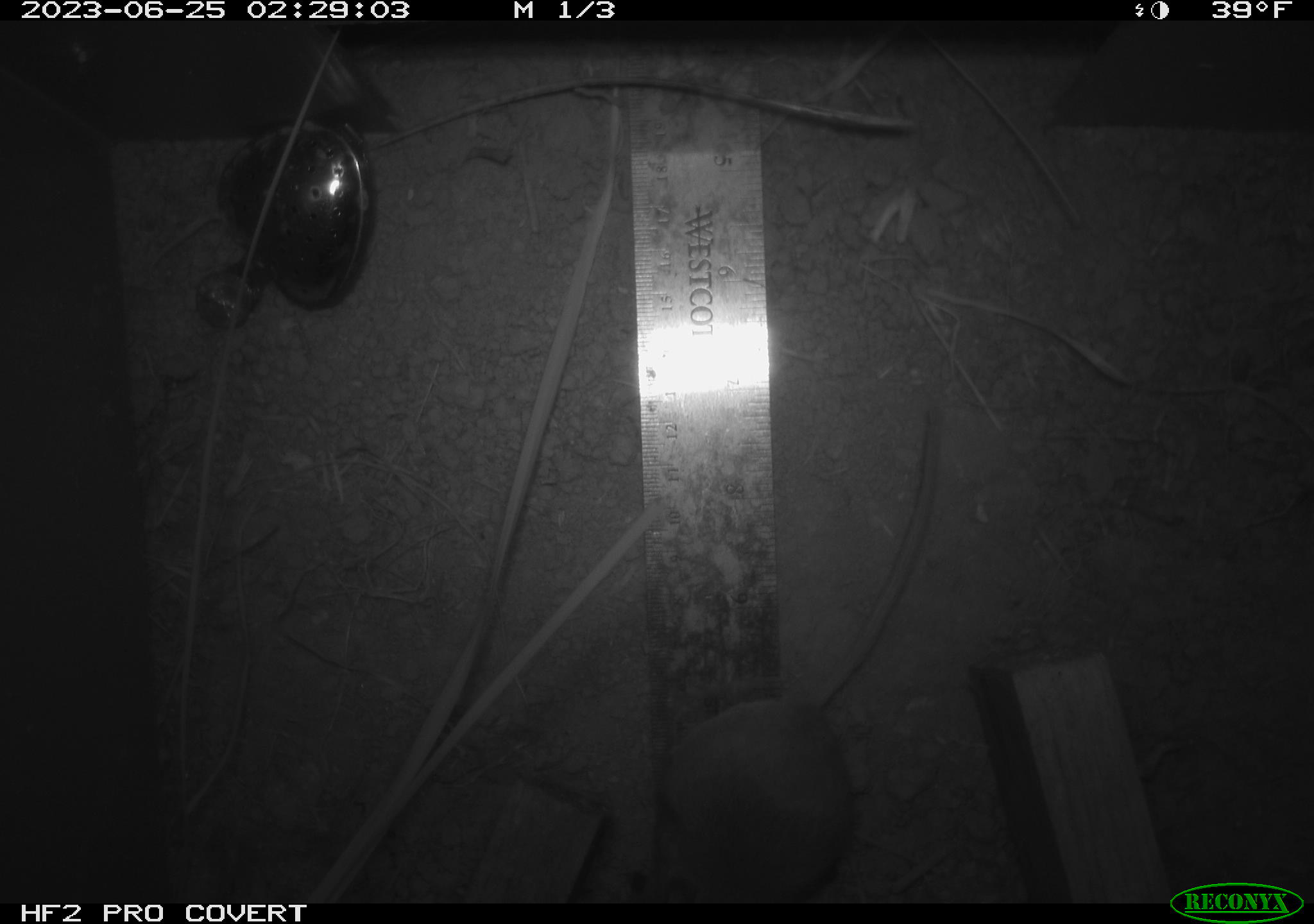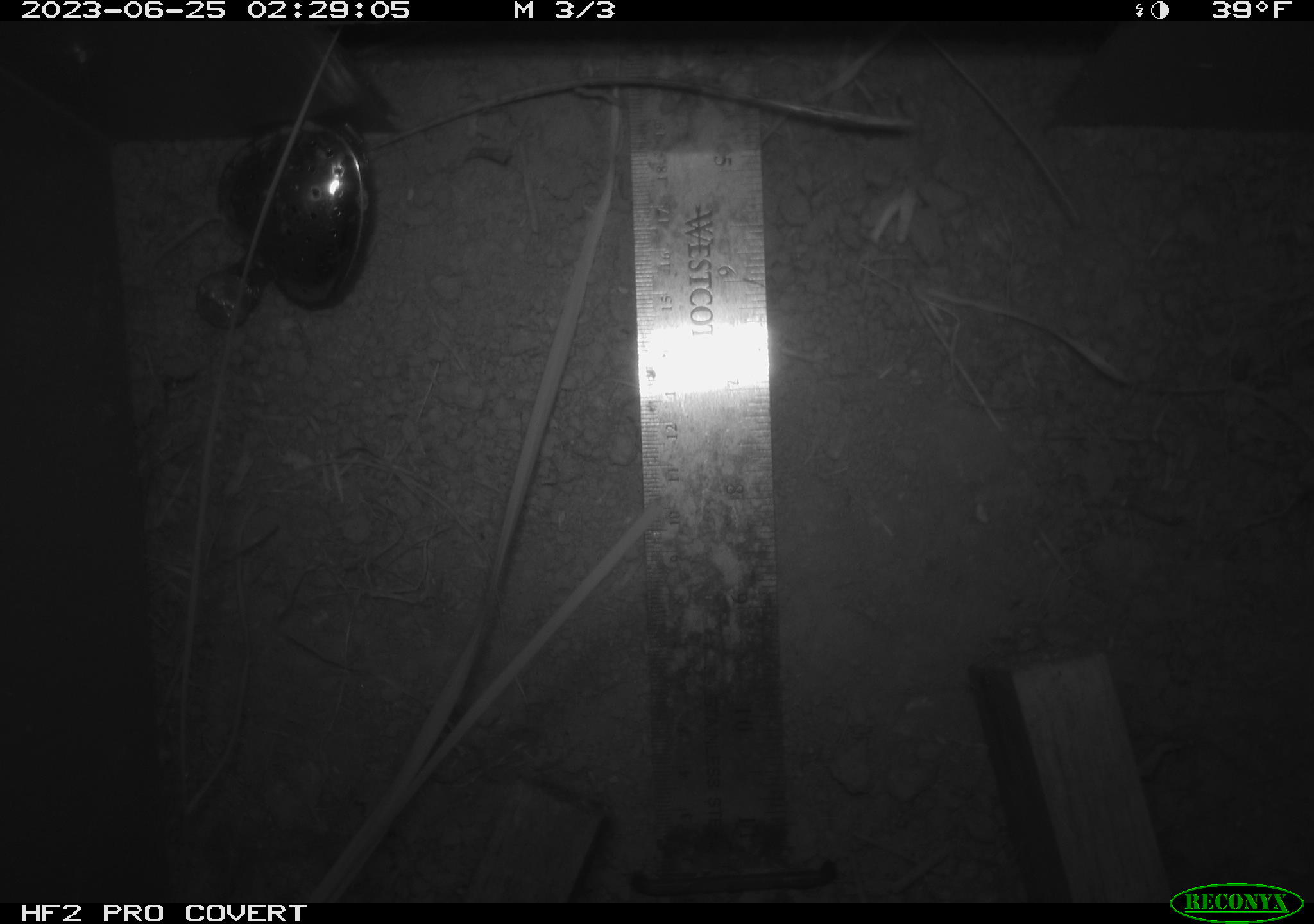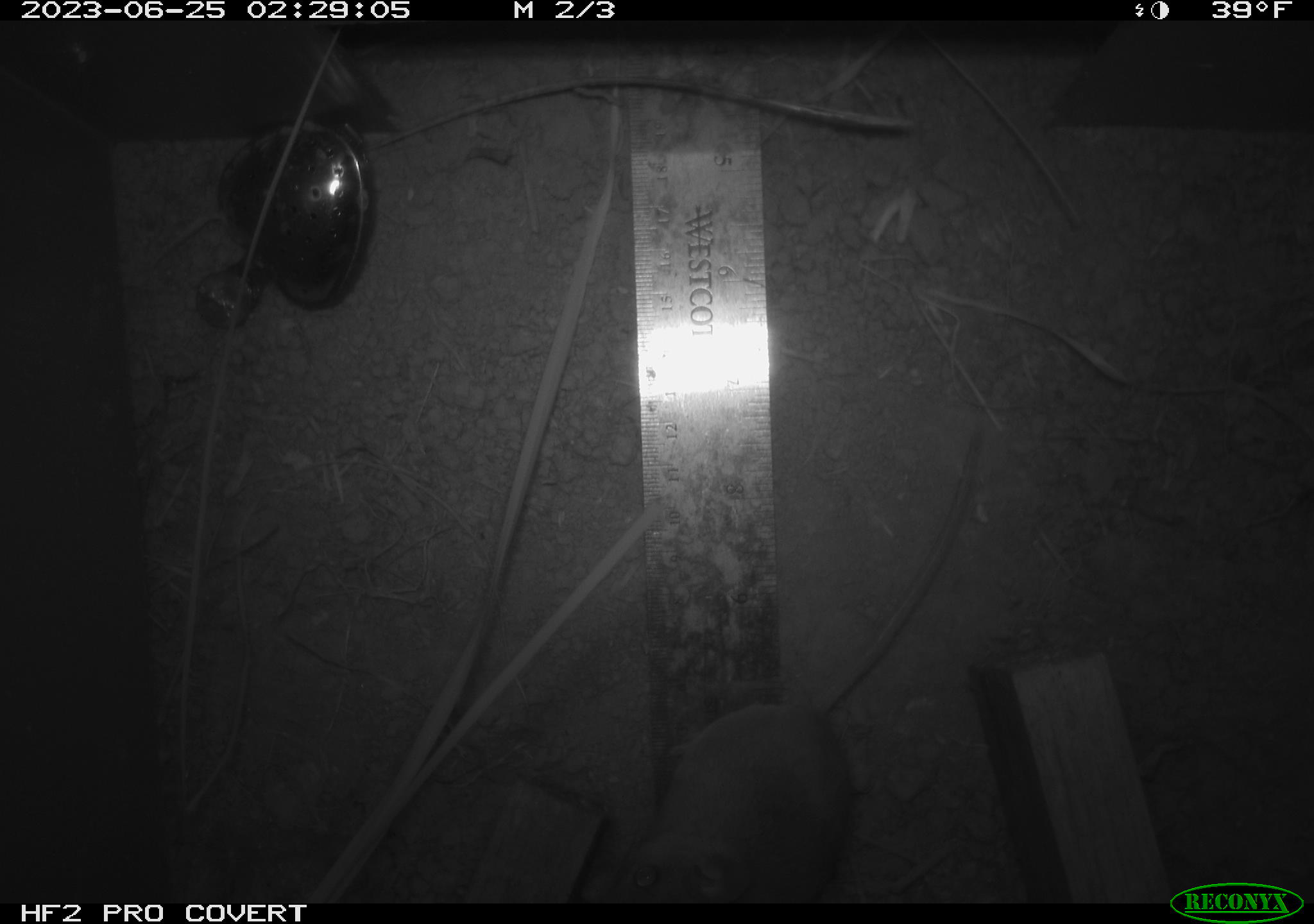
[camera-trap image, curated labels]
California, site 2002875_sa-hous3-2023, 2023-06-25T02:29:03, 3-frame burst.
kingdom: Animalia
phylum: Chordata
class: Mammalia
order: Rodentia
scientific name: Rodentia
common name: mouse species